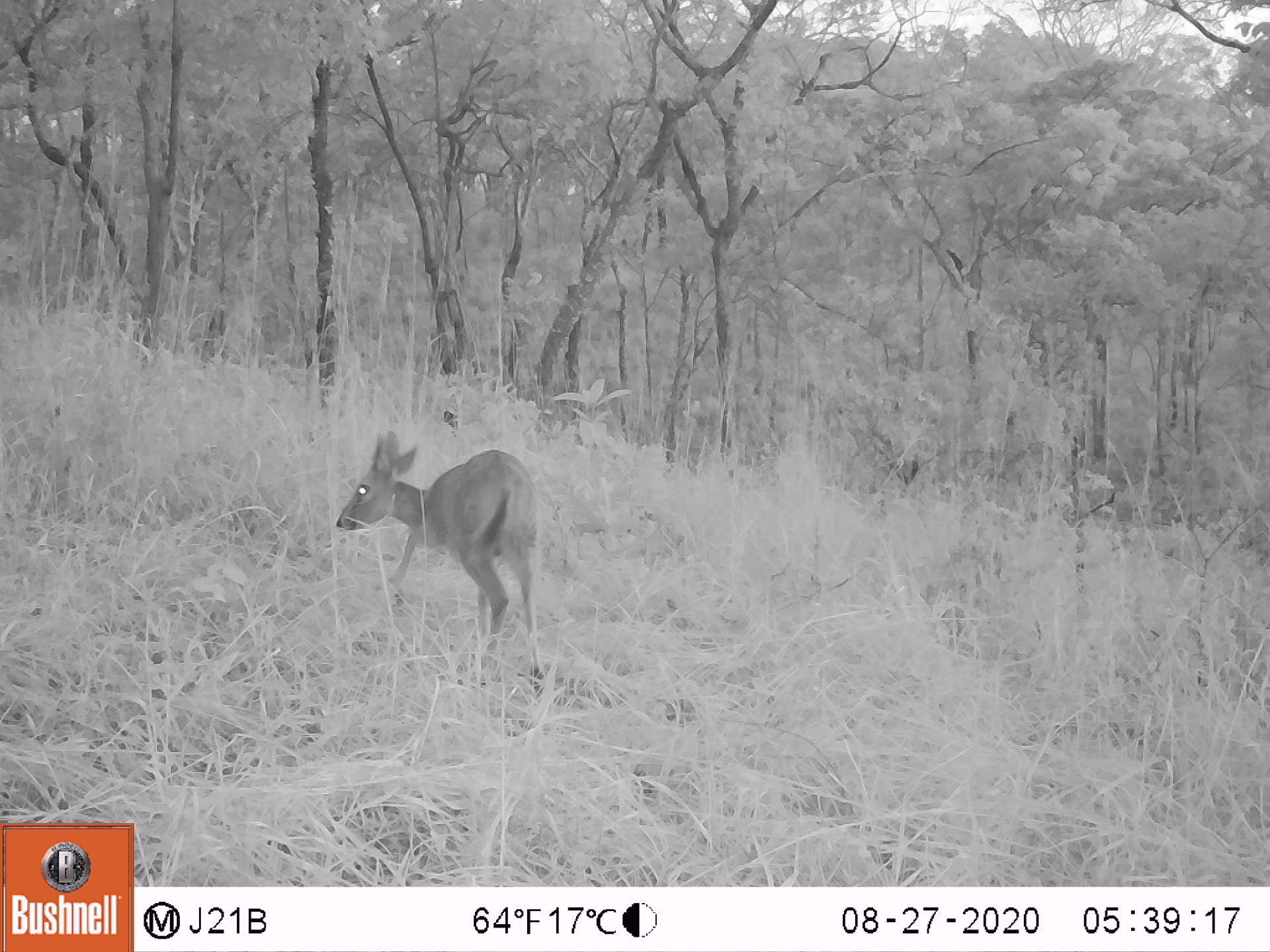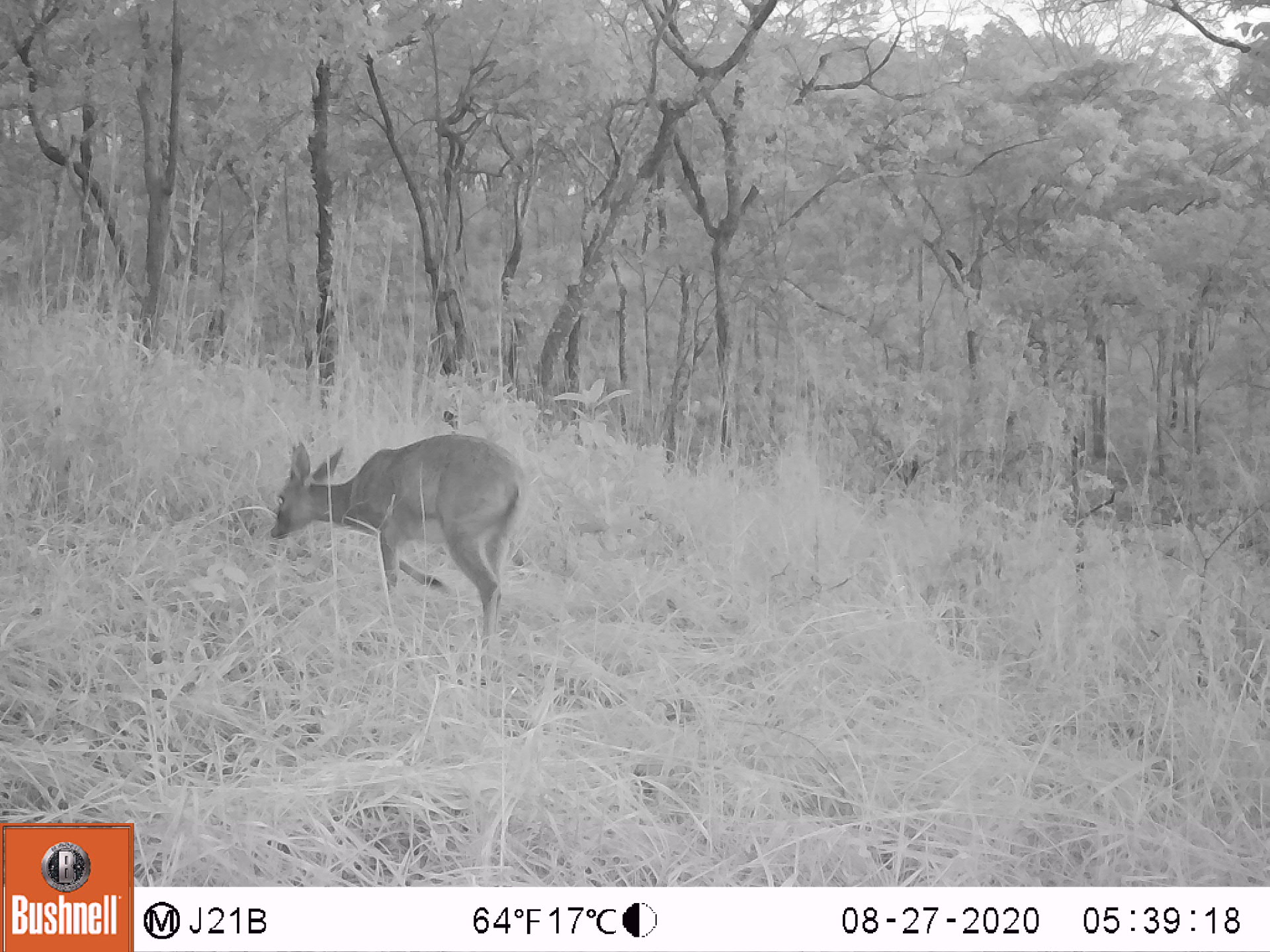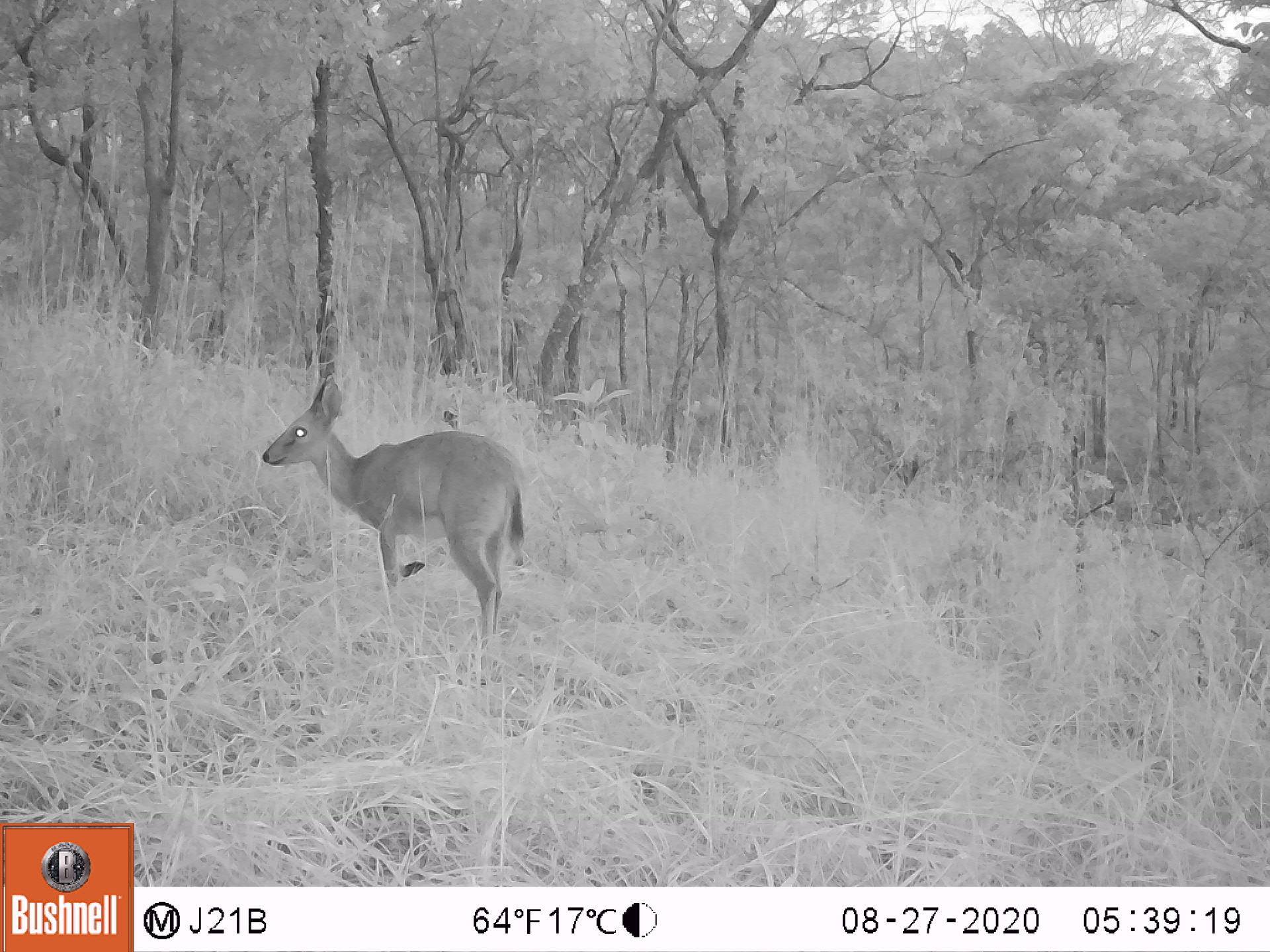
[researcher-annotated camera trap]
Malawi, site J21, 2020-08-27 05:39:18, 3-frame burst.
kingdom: Animalia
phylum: Chordata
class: Mammalia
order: Artiodactyla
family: Bovidae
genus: Sylvicapra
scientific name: Sylvicapra grimmia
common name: common duiker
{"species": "common duiker (Sylvicapra grimmia)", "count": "1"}